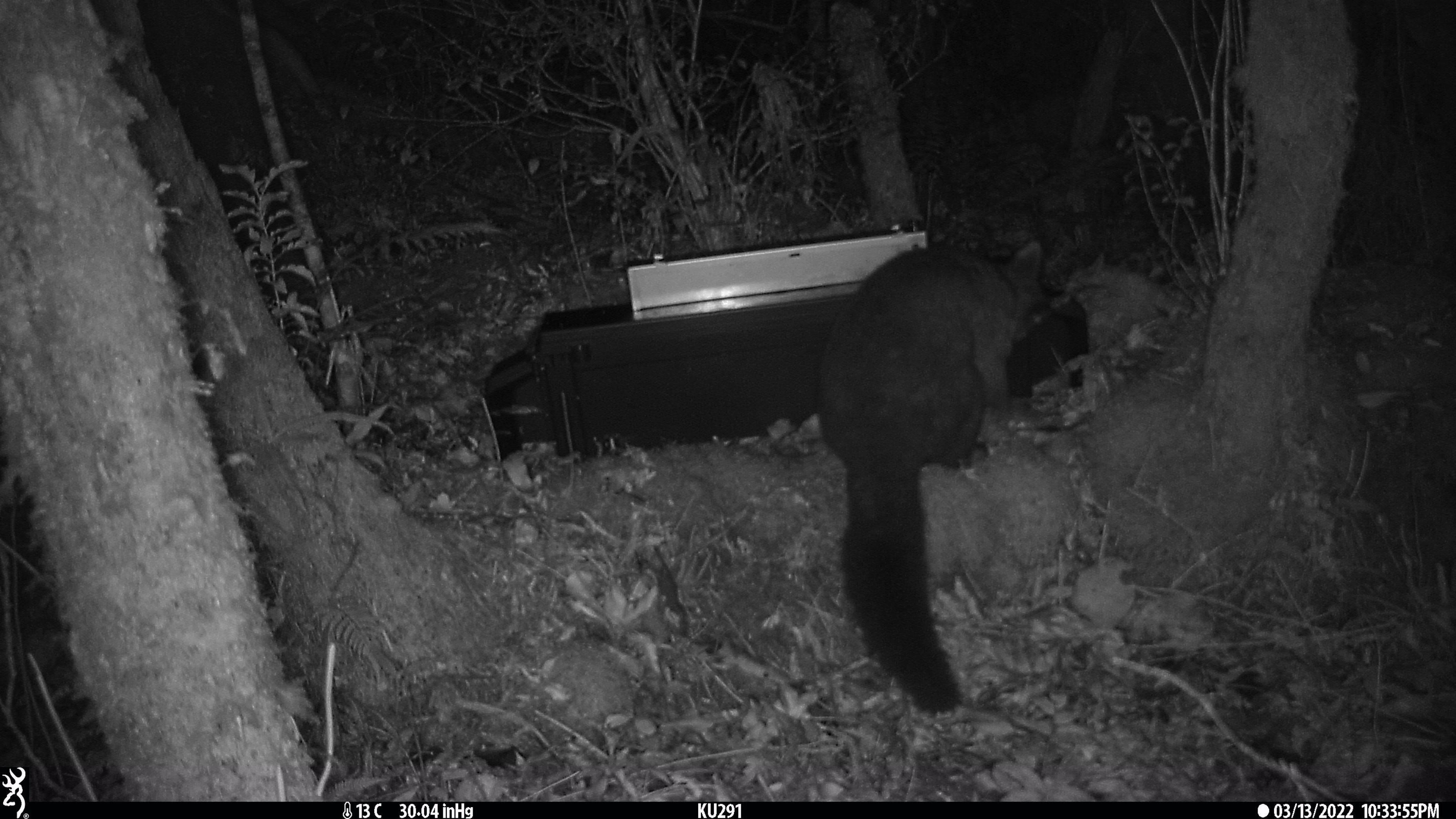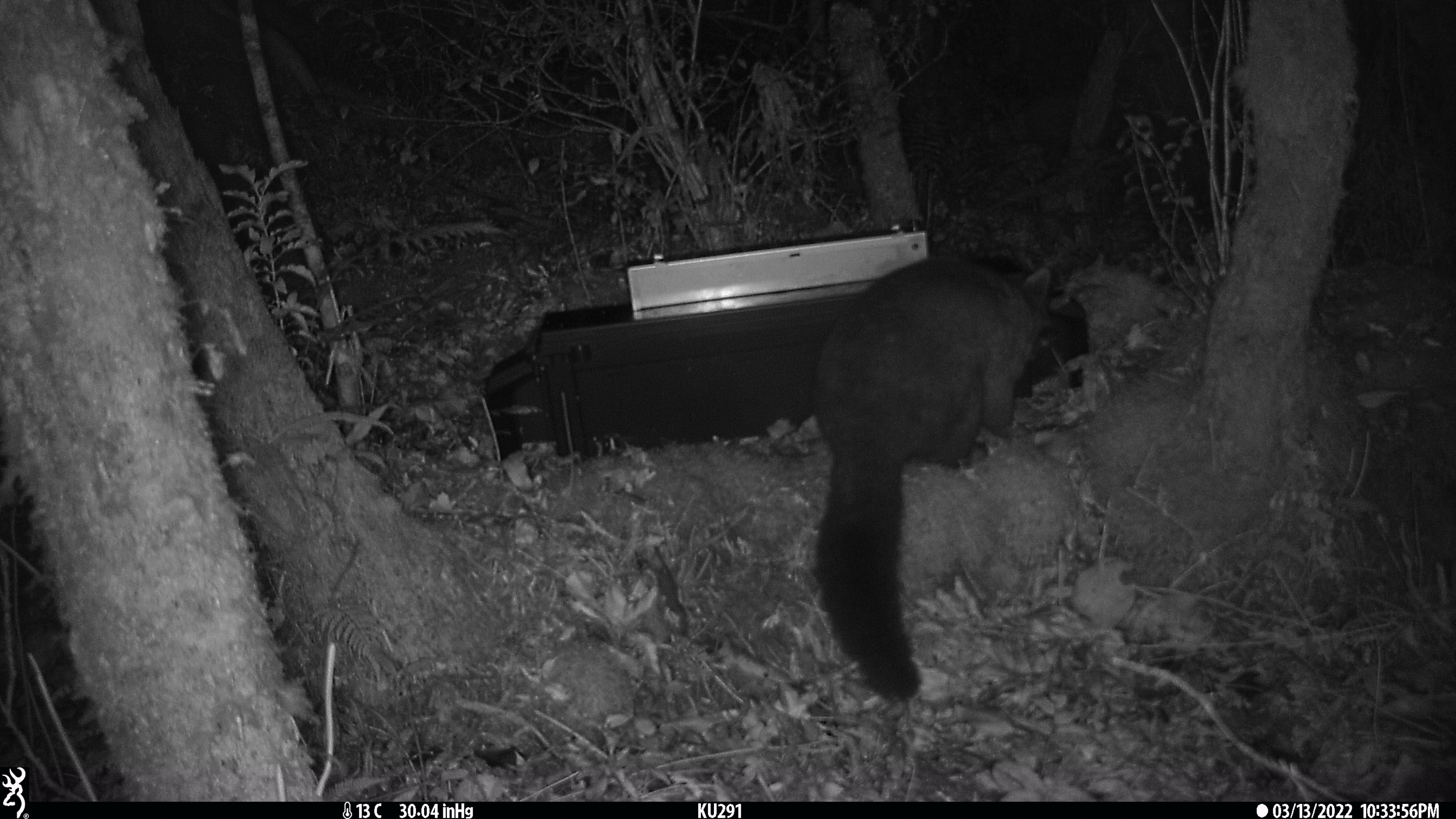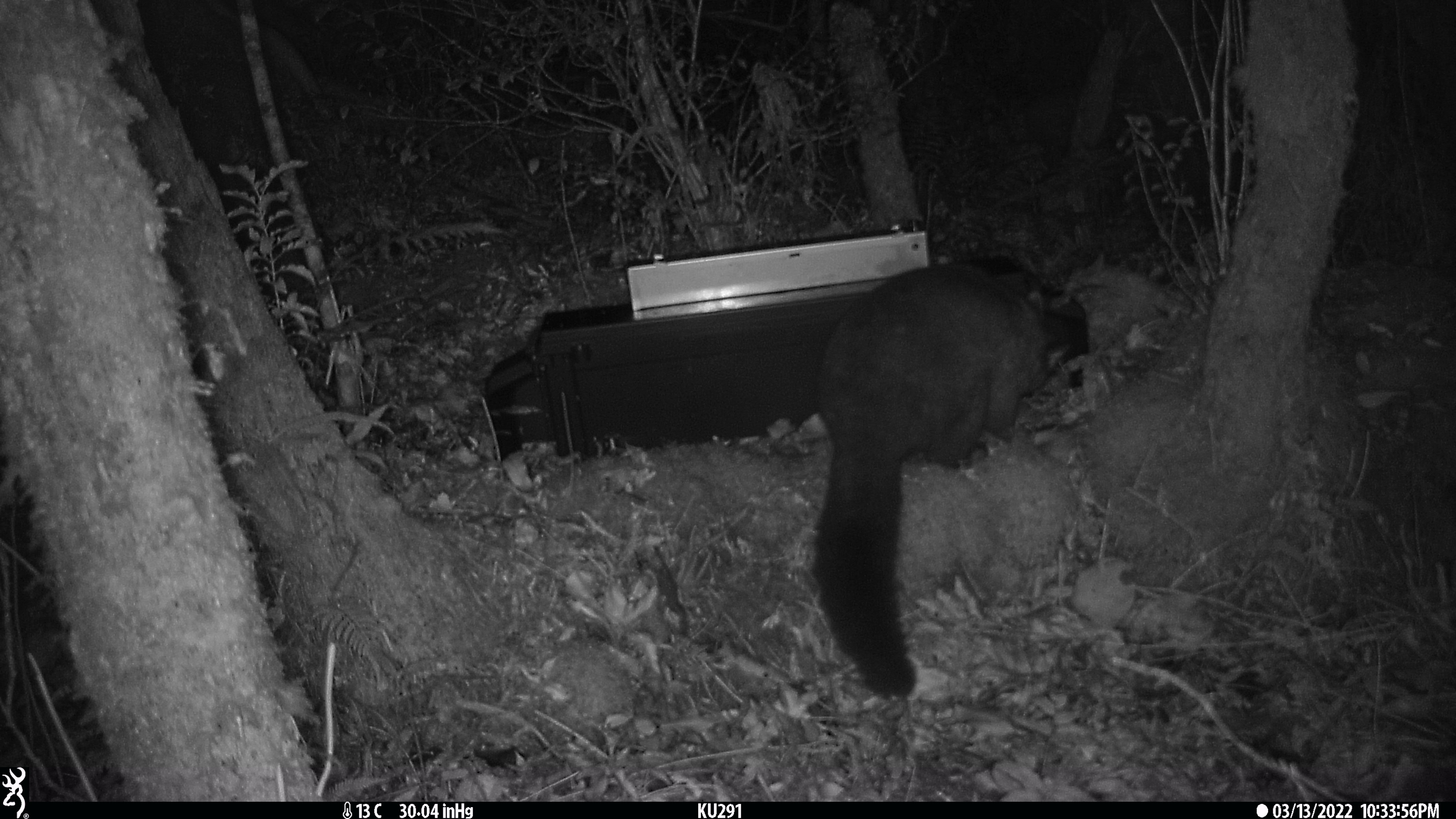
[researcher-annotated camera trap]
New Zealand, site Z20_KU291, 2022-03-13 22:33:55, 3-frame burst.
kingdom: Animalia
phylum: Chordata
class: Mammalia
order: Diprotodontia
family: Phalangeridae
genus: Trichosurus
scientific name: Trichosurus vulpecula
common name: common brushtail possum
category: possum